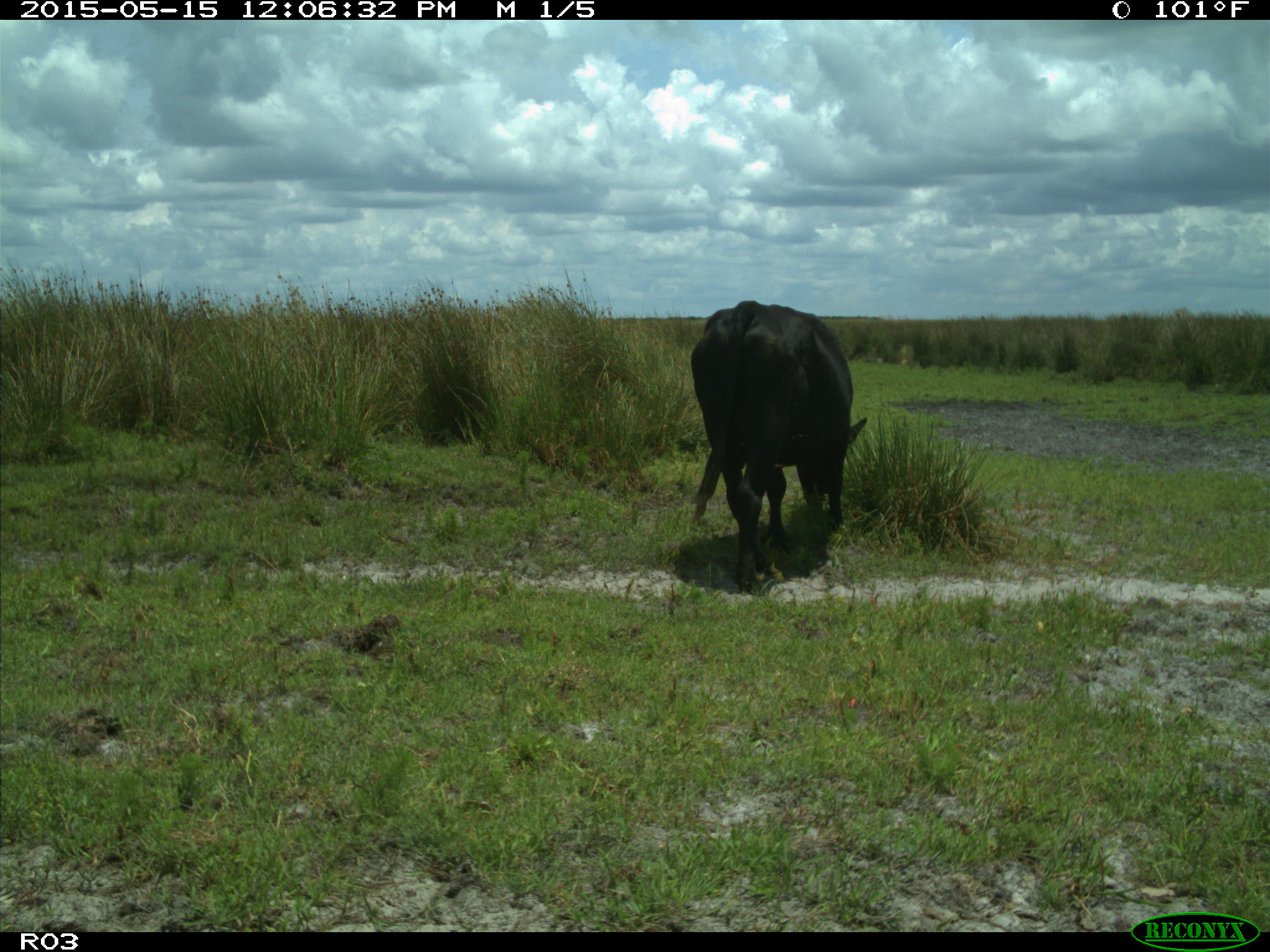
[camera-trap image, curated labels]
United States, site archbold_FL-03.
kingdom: Animalia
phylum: Chordata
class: Mammalia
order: Artiodactyla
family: Bovidae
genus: Bos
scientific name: Bos taurus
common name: domestic cow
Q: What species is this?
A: Bos taurus (domestic cow).